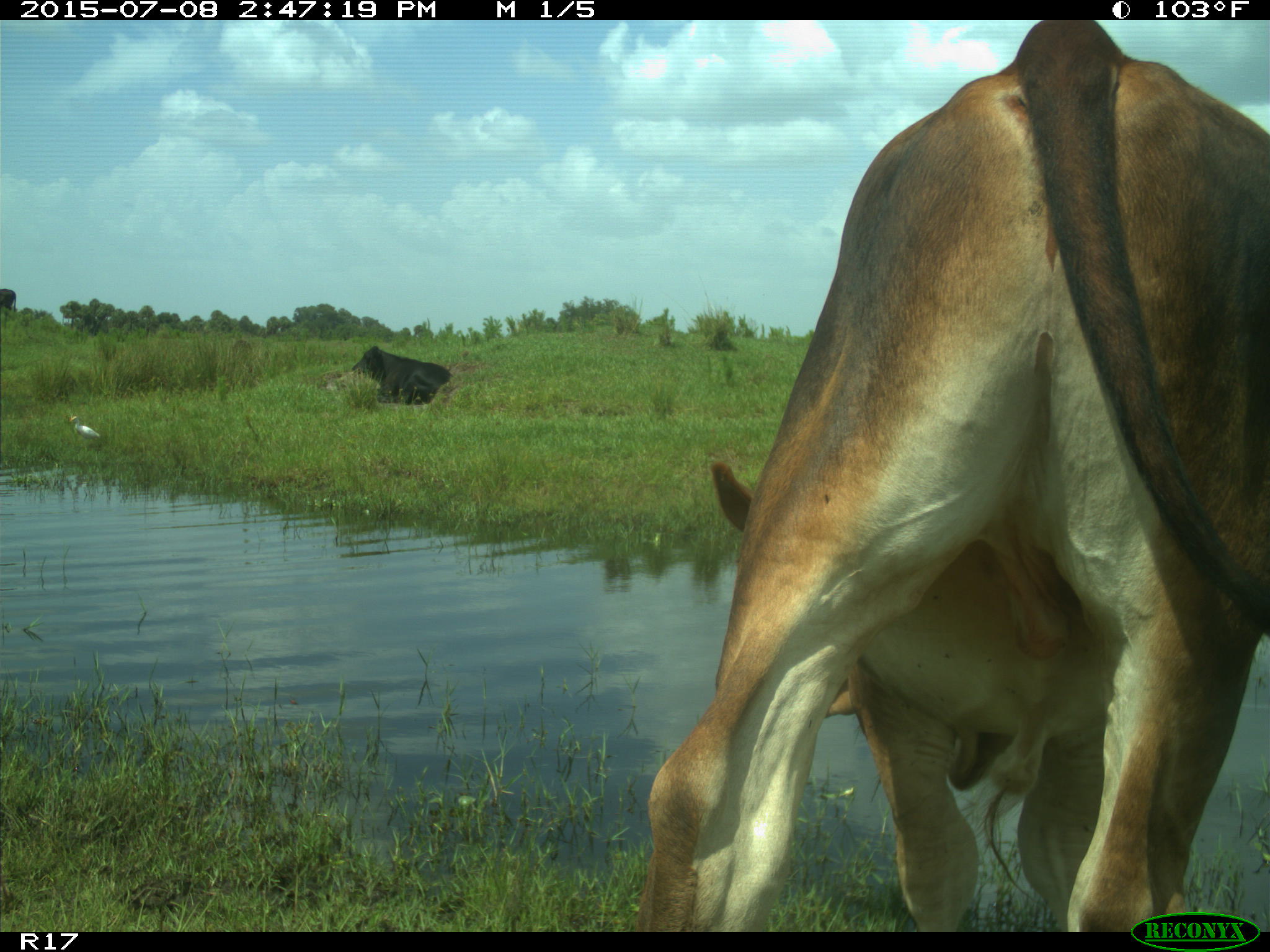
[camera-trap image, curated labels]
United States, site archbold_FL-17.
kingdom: Animalia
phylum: Chordata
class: Mammalia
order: Artiodactyla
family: Bovidae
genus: Bos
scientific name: Bos taurus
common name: domestic cow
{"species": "Bos taurus (domestic cow)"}